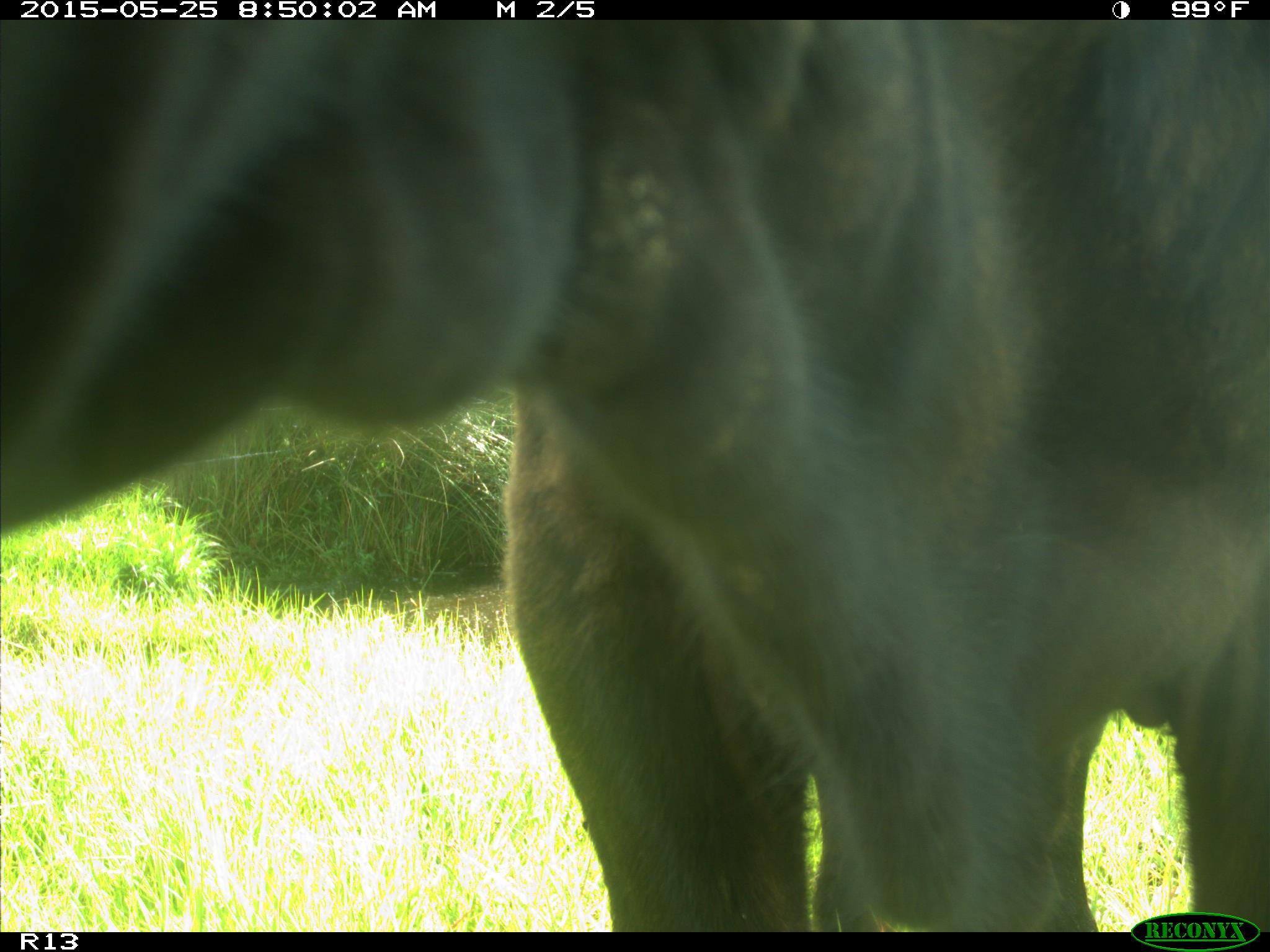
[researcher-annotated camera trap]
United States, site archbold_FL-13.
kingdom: Animalia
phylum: Chordata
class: Mammalia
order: Artiodactyla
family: Bovidae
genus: Bos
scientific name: Bos taurus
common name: domestic cow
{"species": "Bos taurus (domestic cow)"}